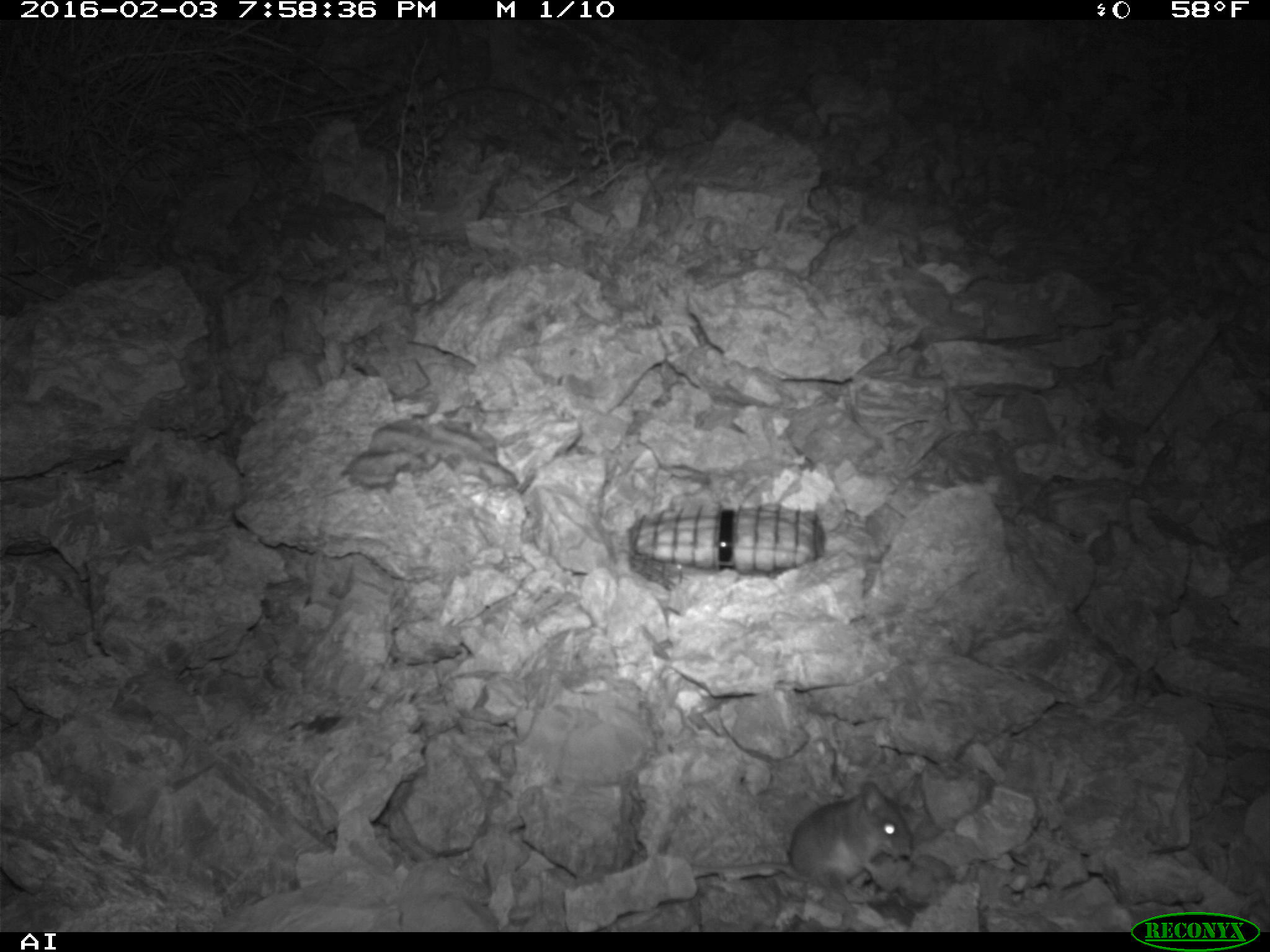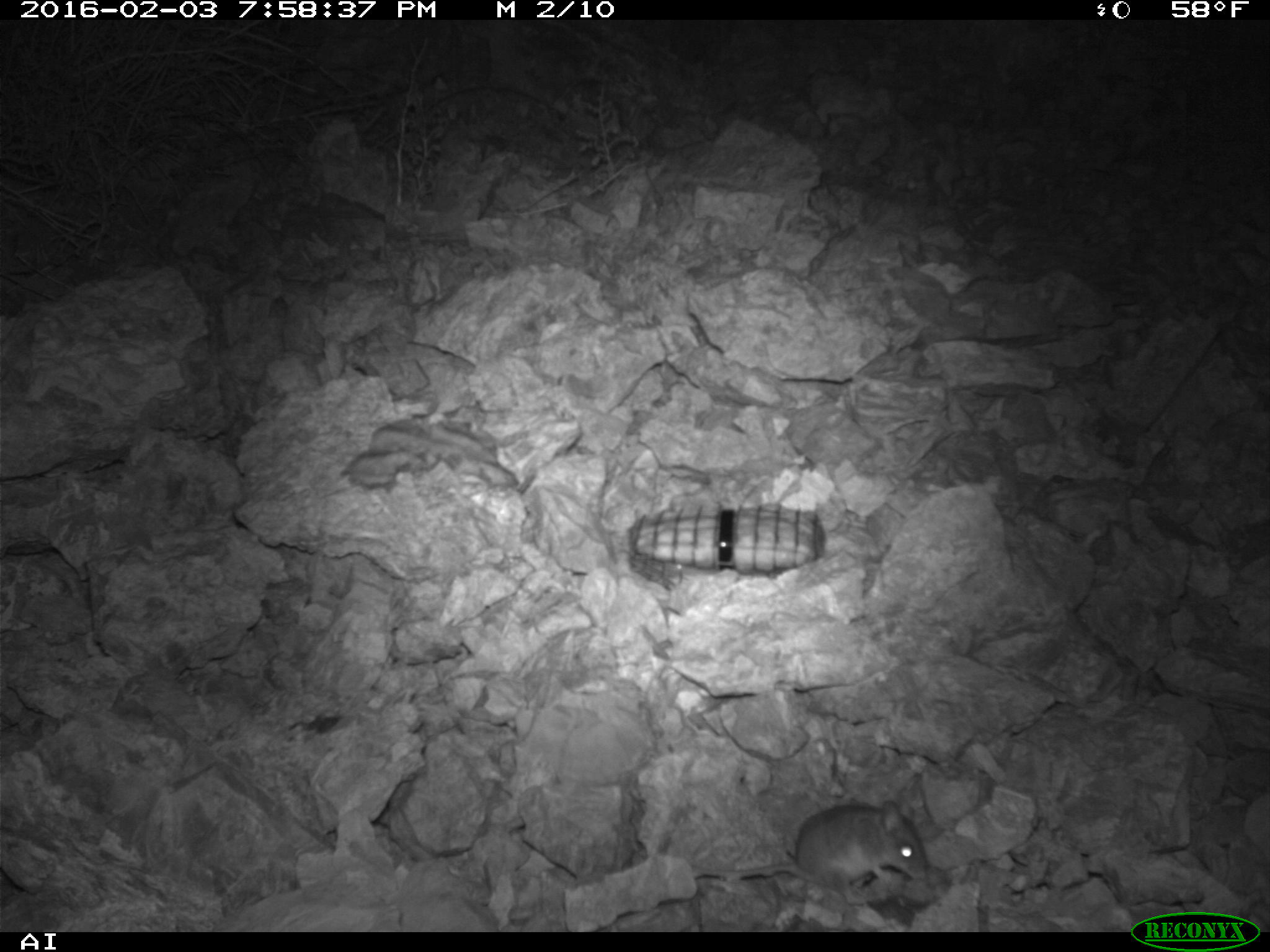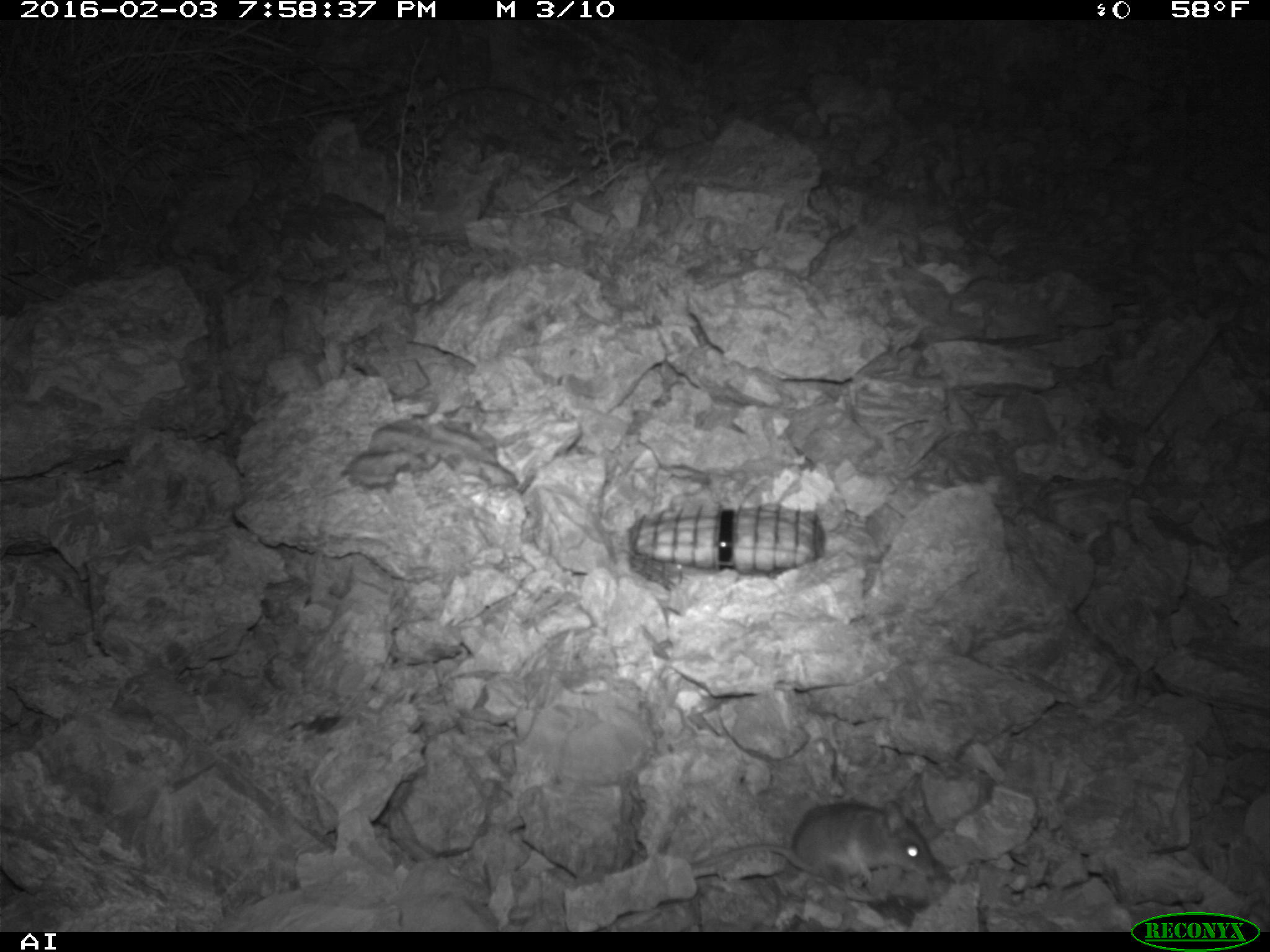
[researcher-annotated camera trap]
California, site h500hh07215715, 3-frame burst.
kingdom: Animalia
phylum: Chordata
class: Mammalia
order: Rodentia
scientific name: Rodentia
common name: rodent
Rodent (Rodentia).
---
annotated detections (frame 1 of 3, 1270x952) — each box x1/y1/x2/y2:
rodent: 693/780/914/890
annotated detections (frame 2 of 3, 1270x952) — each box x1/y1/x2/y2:
rodent: 698/797/929/891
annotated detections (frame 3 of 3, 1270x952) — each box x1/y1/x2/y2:
rodent: 690/800/936/889